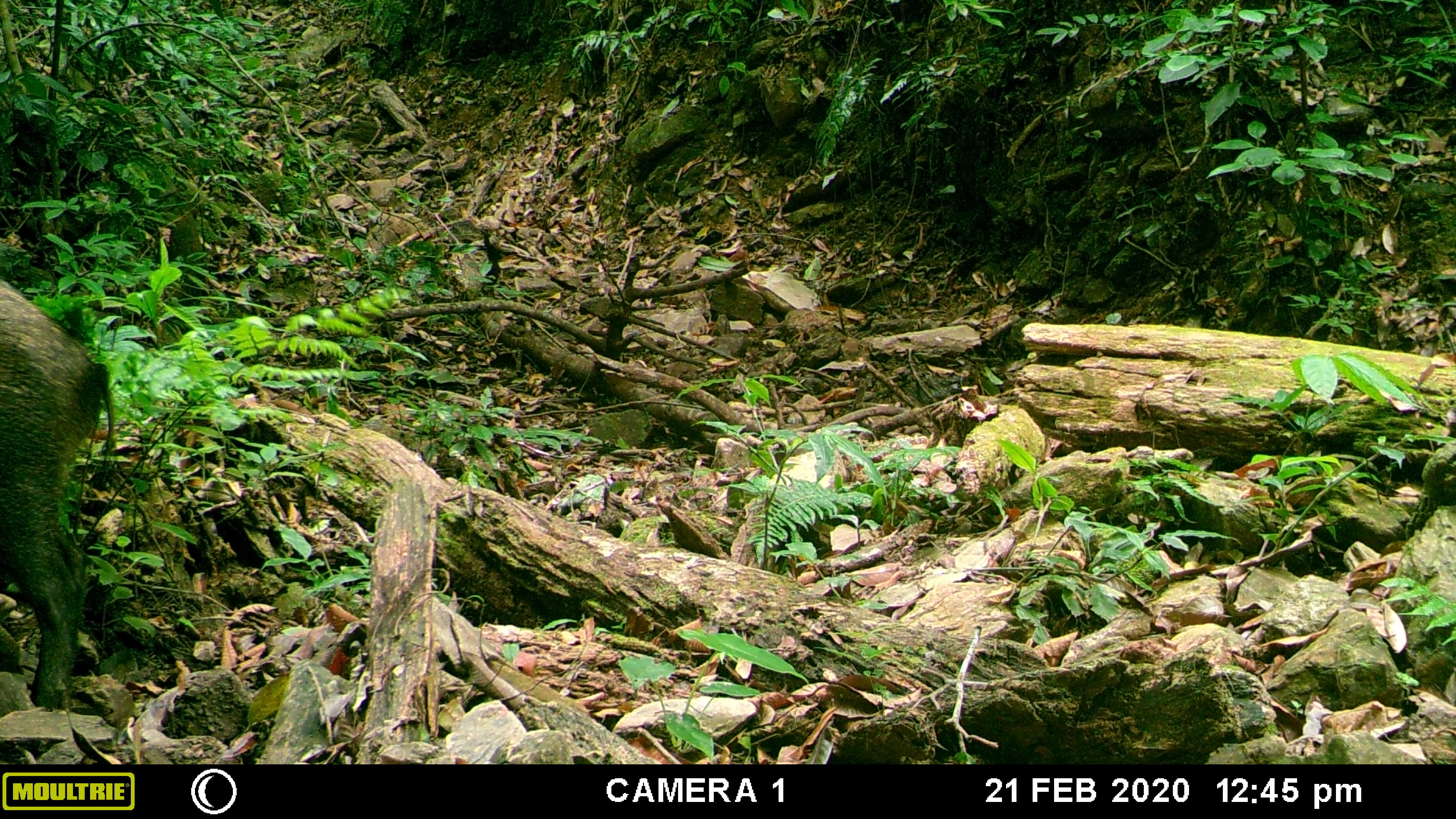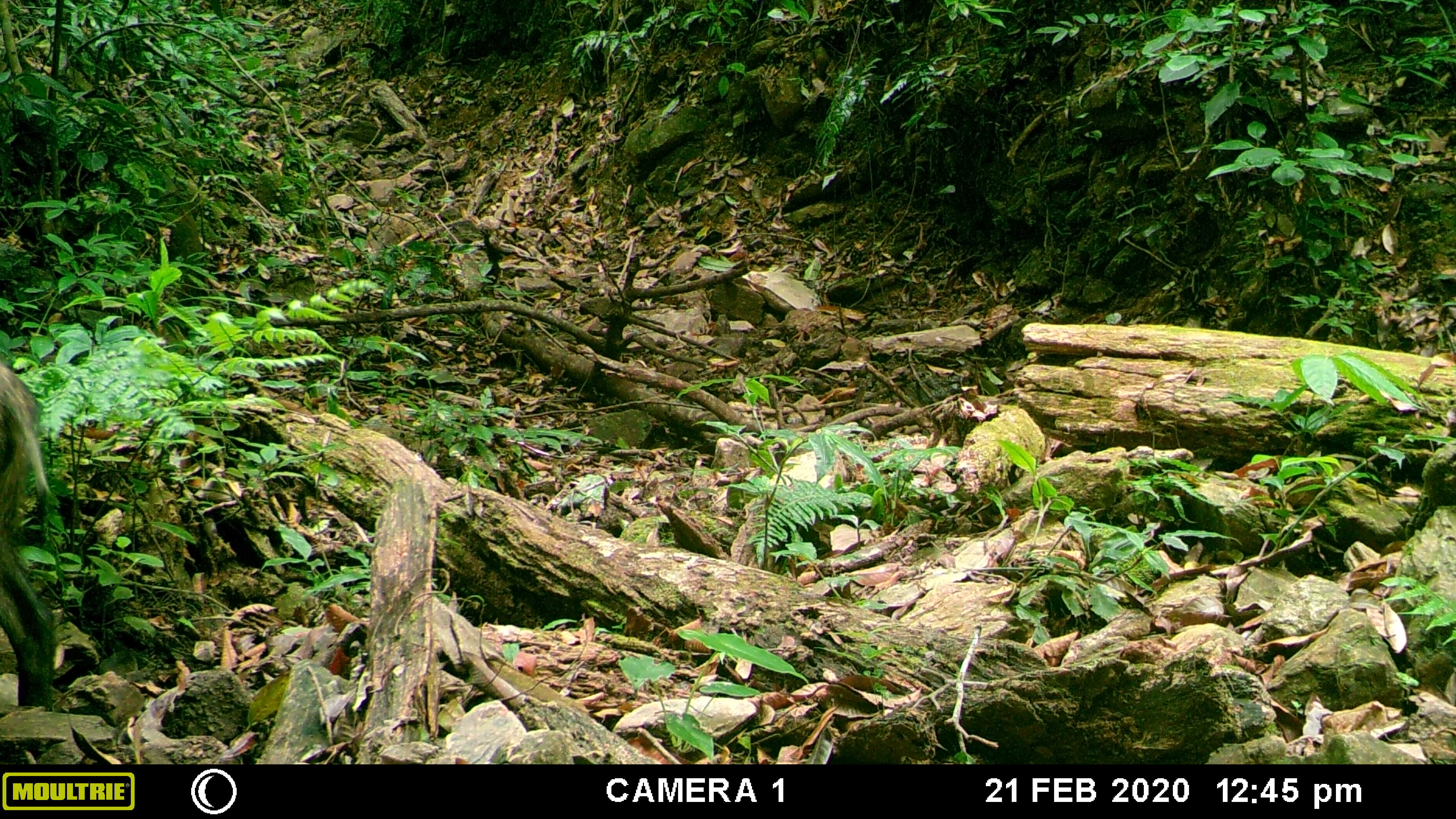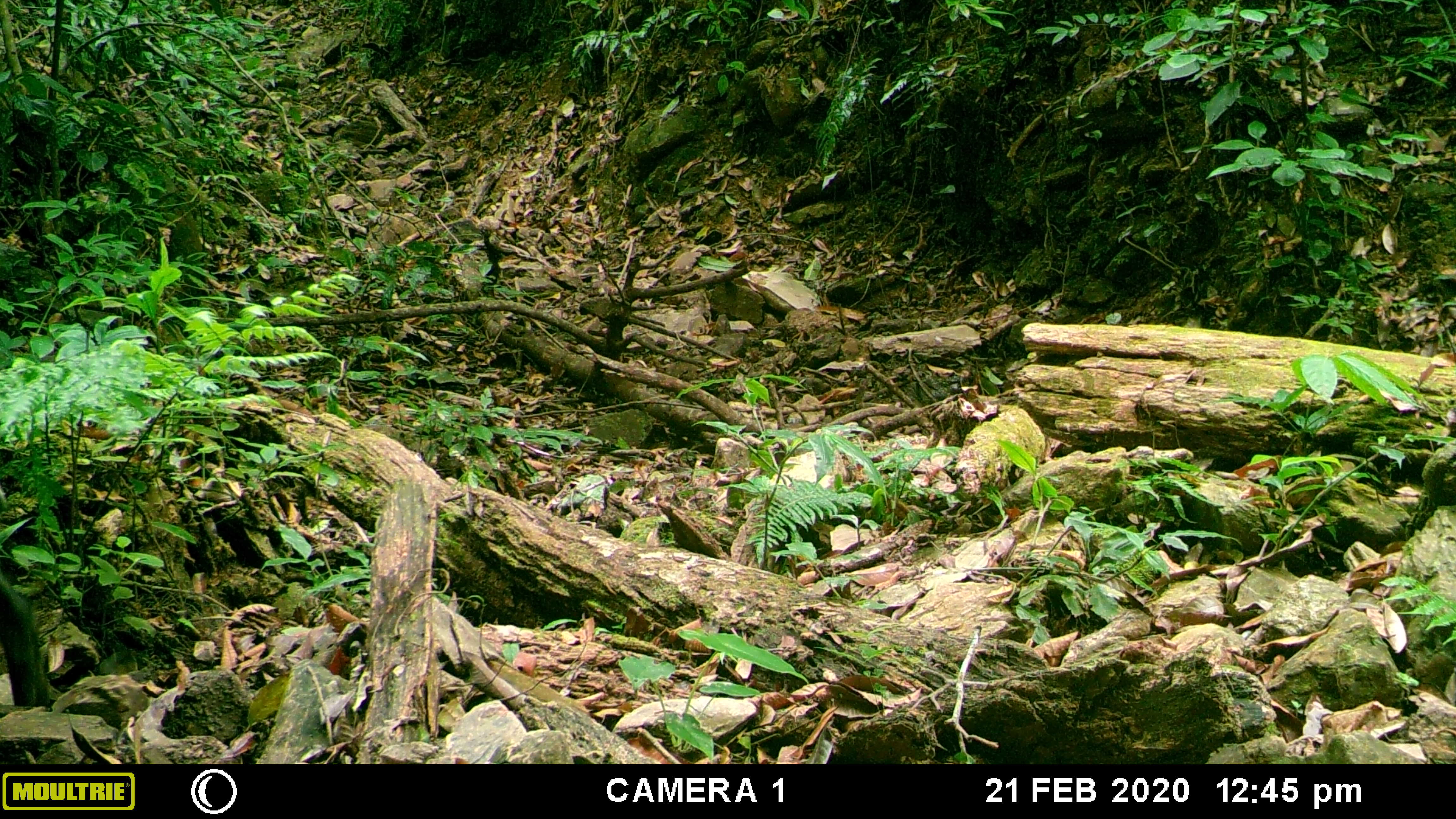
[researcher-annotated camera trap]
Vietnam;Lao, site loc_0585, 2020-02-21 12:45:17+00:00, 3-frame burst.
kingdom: Animalia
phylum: Chordata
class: Mammalia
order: Artiodactyla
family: Suidae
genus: Sus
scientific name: Sus scrofa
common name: eurasian wild pig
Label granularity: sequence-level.